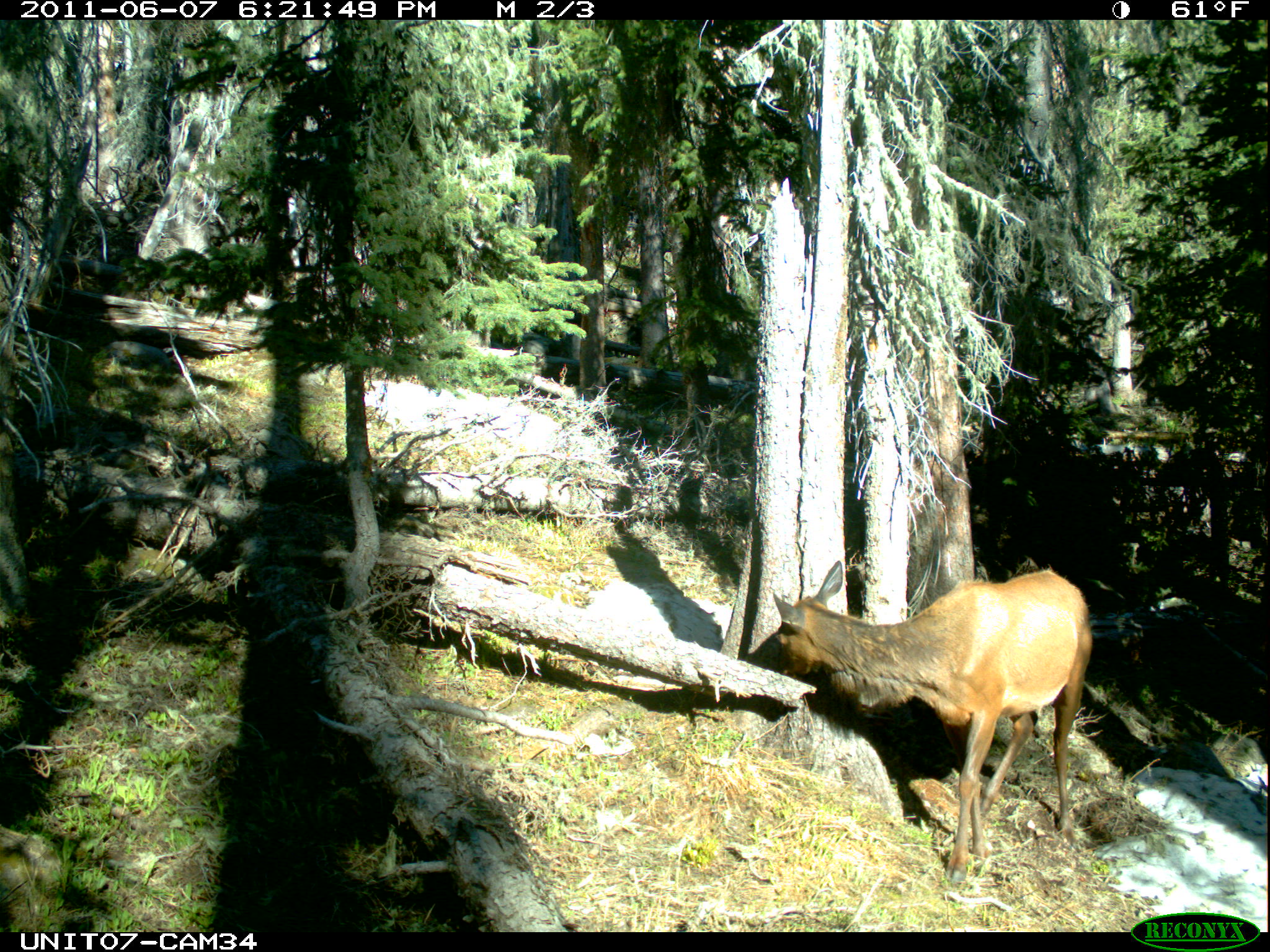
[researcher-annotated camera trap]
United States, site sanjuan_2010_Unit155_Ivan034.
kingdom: Animalia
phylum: Chordata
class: Mammalia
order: Artiodactyla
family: Cervidae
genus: Cervus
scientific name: Cervus elaphus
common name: red deer